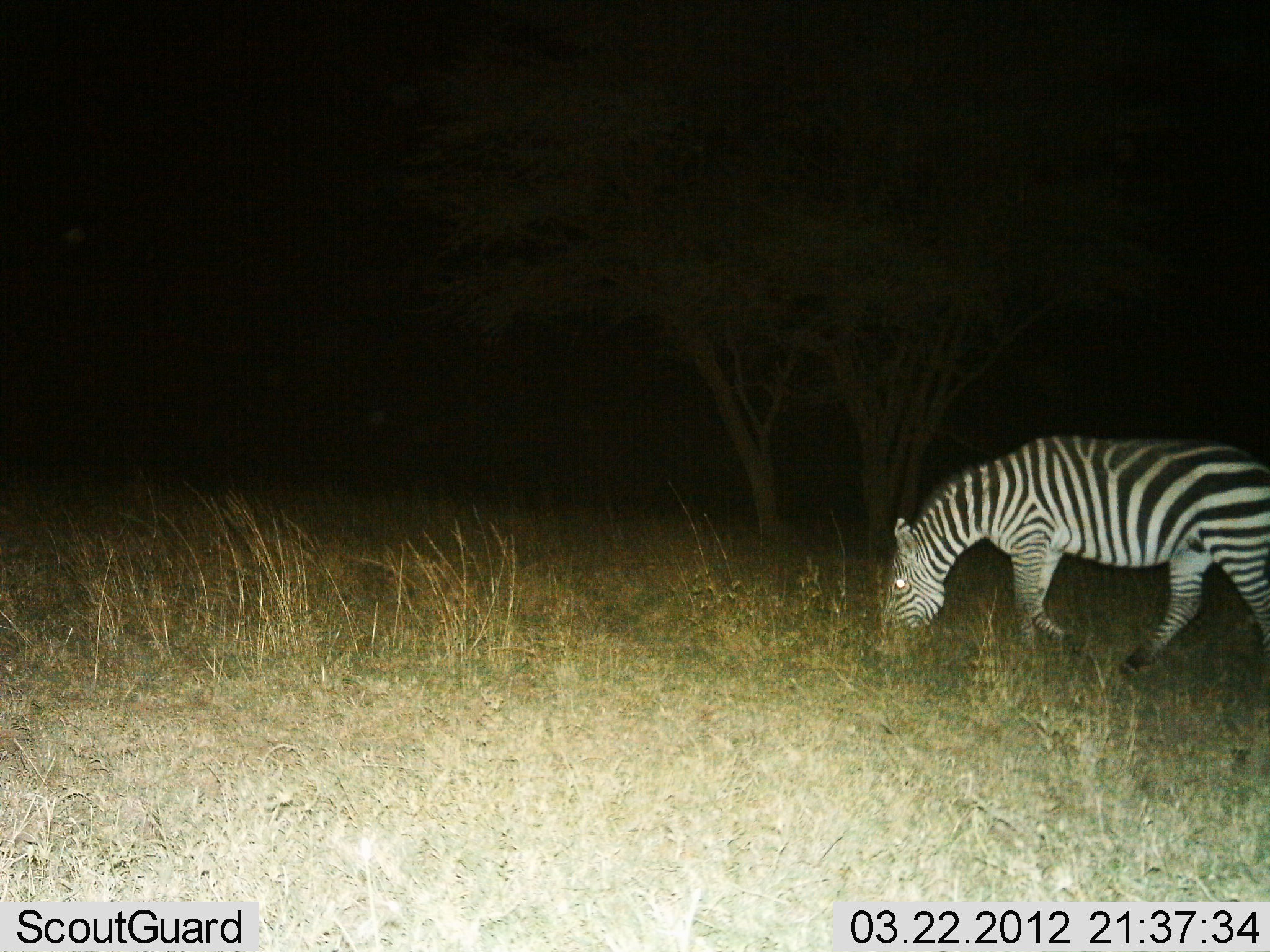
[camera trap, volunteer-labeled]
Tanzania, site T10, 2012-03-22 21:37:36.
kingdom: Animalia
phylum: Chordata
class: Mammalia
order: Perissodactyla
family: Equidae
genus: Equus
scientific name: Equus quagga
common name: plains zebra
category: zebra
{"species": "zebra (plains zebra) (Equus quagga)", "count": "1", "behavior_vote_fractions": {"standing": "12%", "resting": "0%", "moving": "25%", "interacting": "0%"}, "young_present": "0%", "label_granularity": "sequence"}